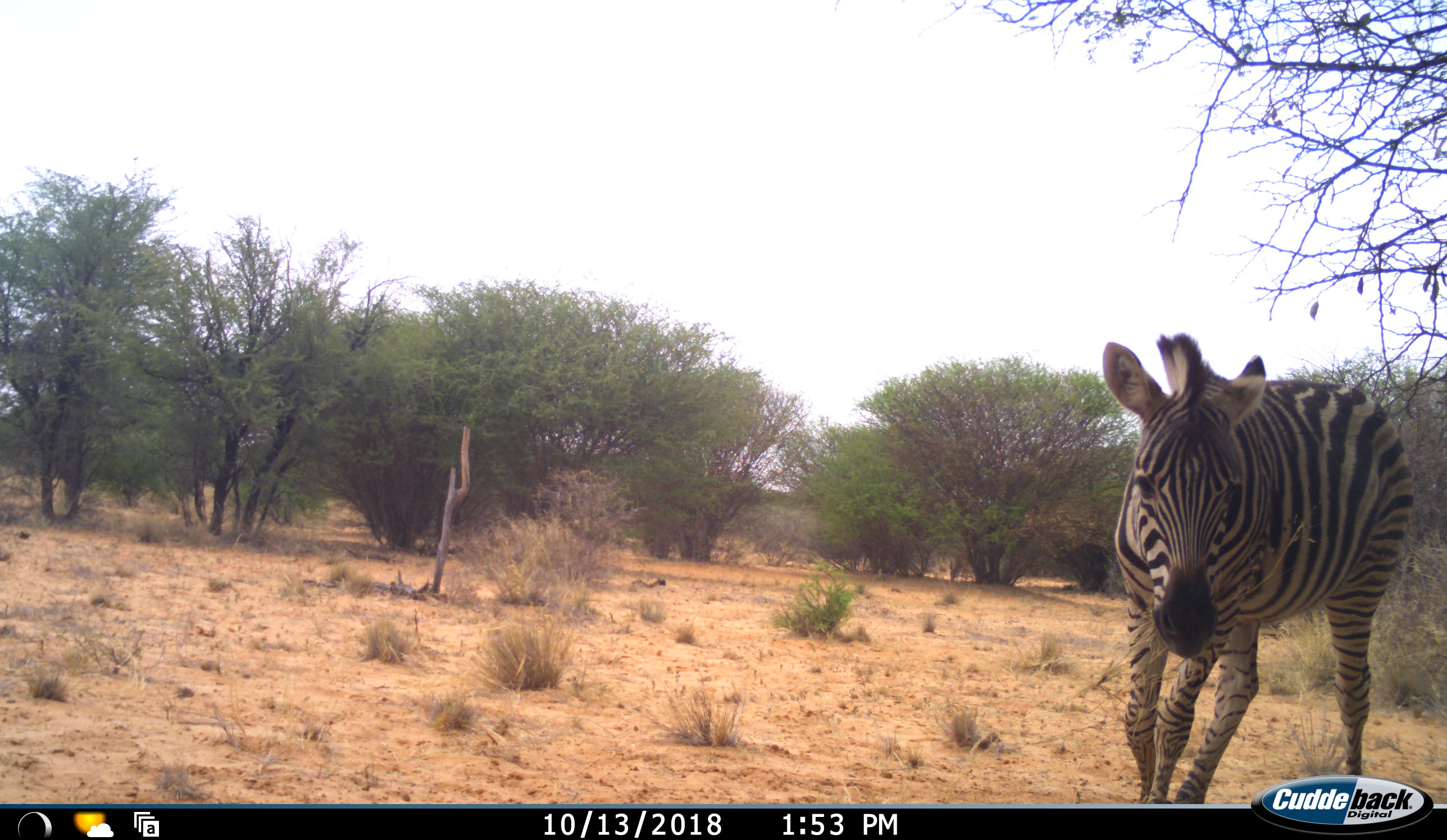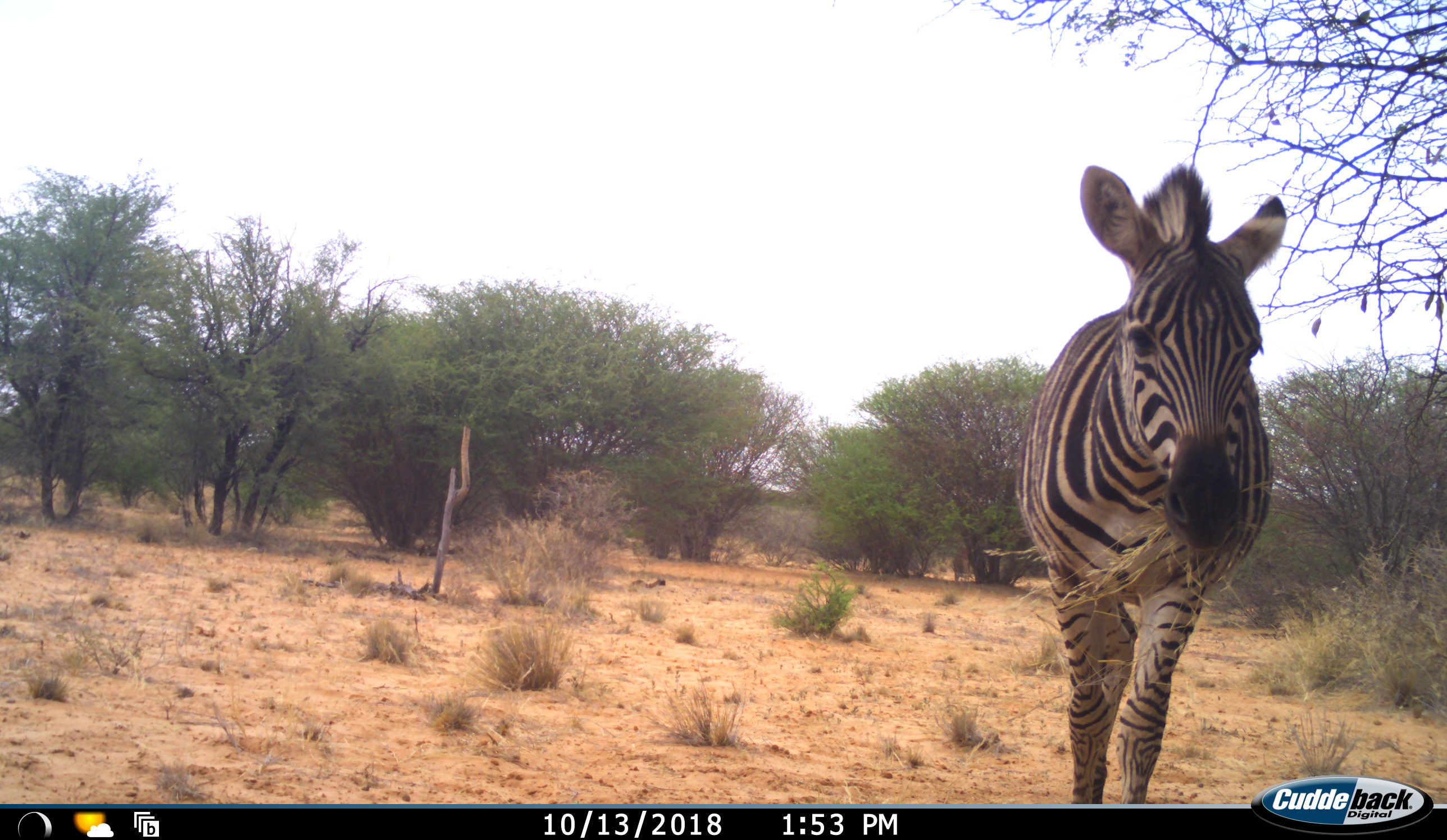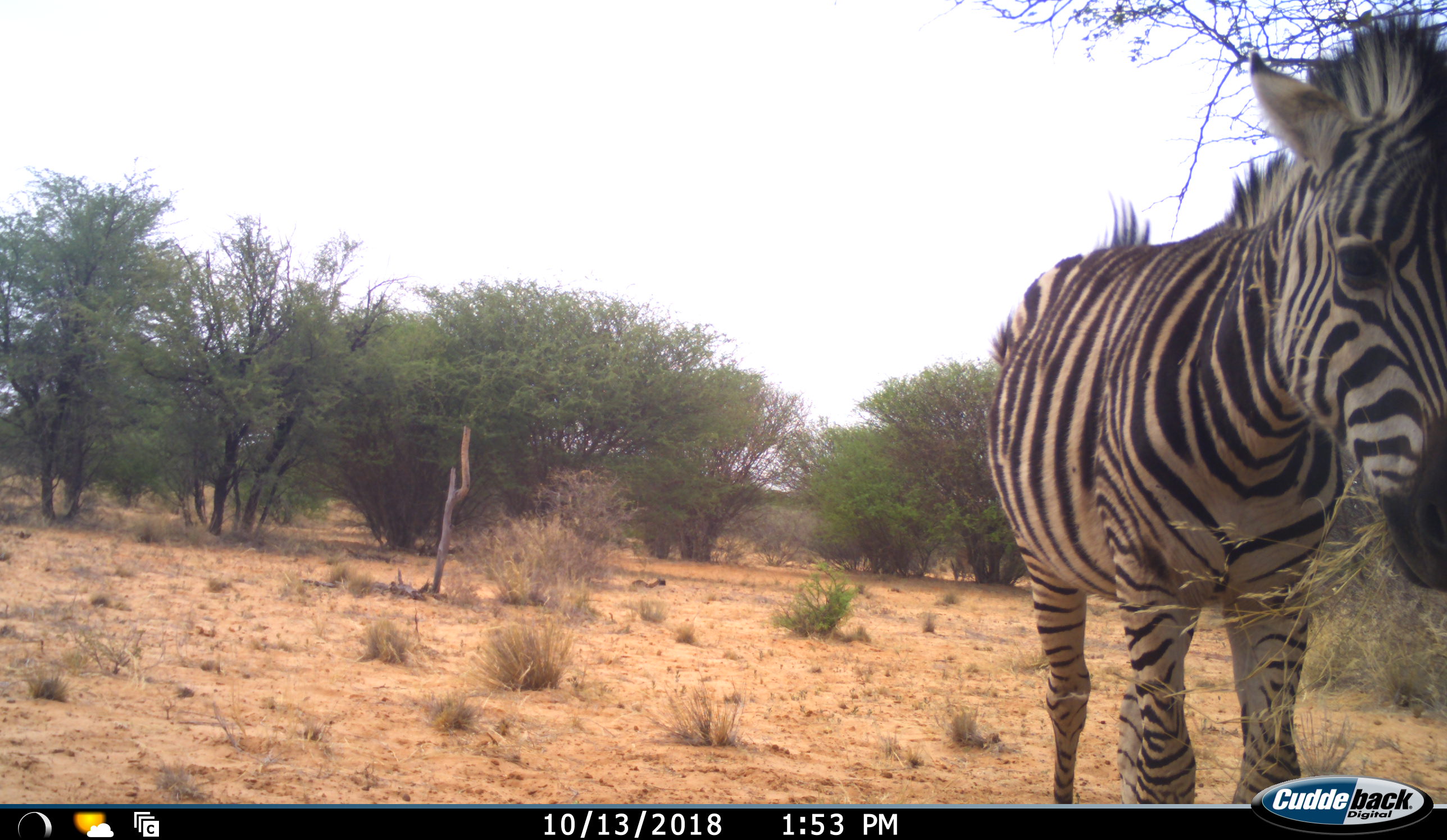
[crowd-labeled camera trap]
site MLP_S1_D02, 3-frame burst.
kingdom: Animalia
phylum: Chordata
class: Mammalia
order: Perissodactyla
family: Equidae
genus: Equus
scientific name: Equus quagga burchellii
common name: burchell's zebra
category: zebraburchells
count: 1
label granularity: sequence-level